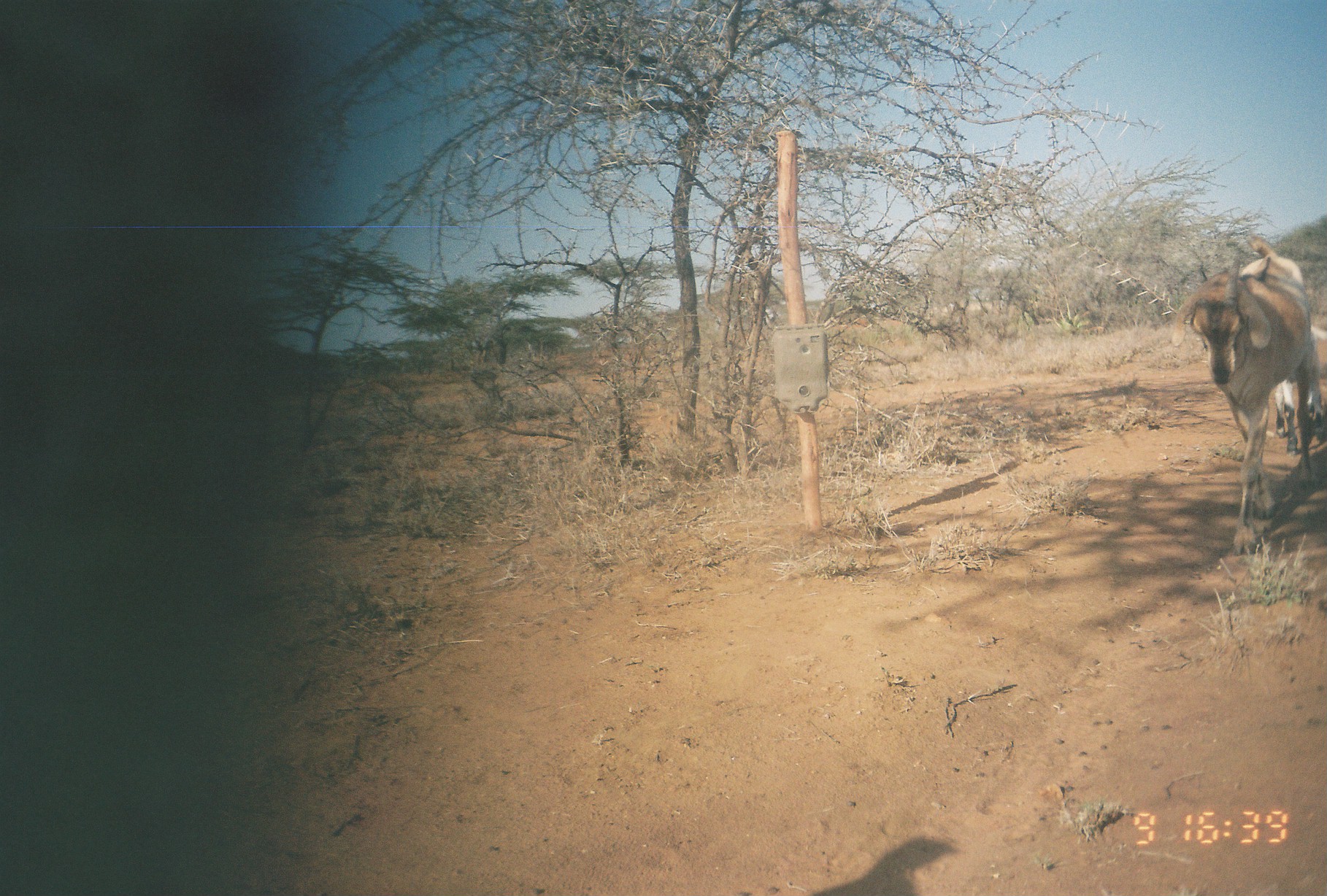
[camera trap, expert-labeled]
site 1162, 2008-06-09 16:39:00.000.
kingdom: Animalia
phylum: Chordata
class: Mammalia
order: Artiodactyla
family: Bovidae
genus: Capra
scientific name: Capra aegagrus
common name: wild goat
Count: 2.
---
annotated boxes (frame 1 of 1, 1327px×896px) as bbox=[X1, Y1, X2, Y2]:
capra aegagrus: bbox=[1170, 233, 1311, 556]; bbox=[1272, 323, 1325, 455]